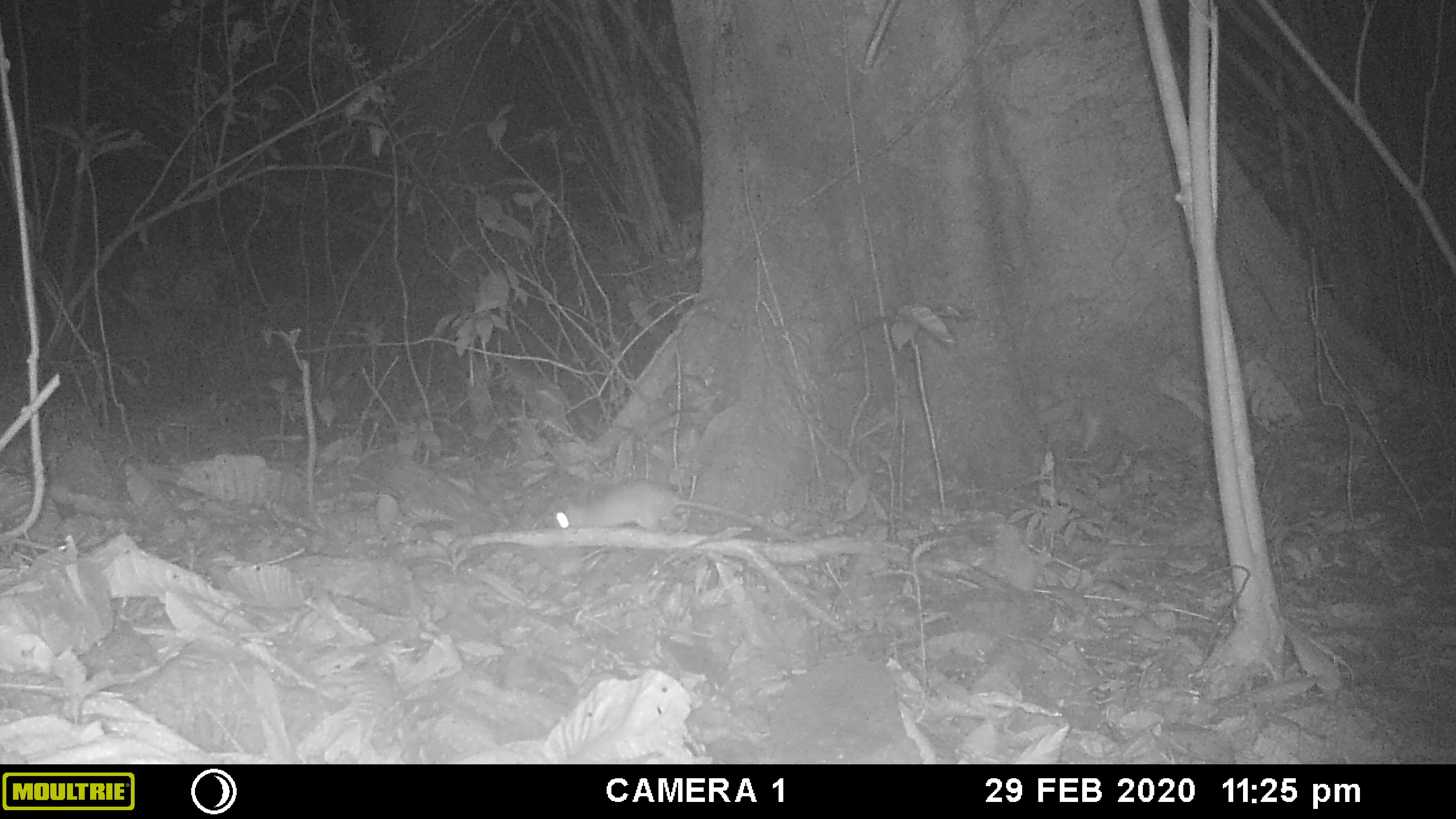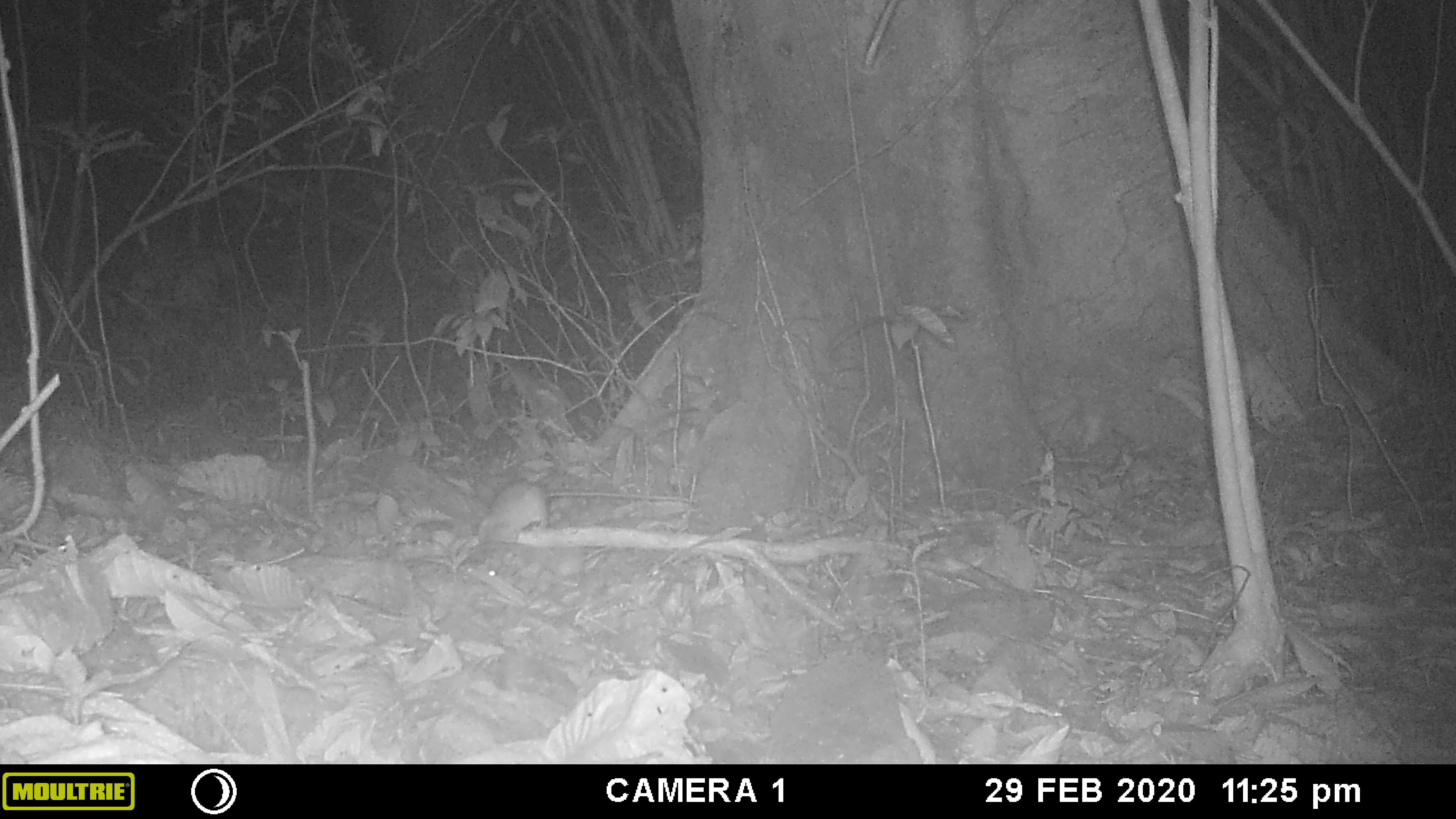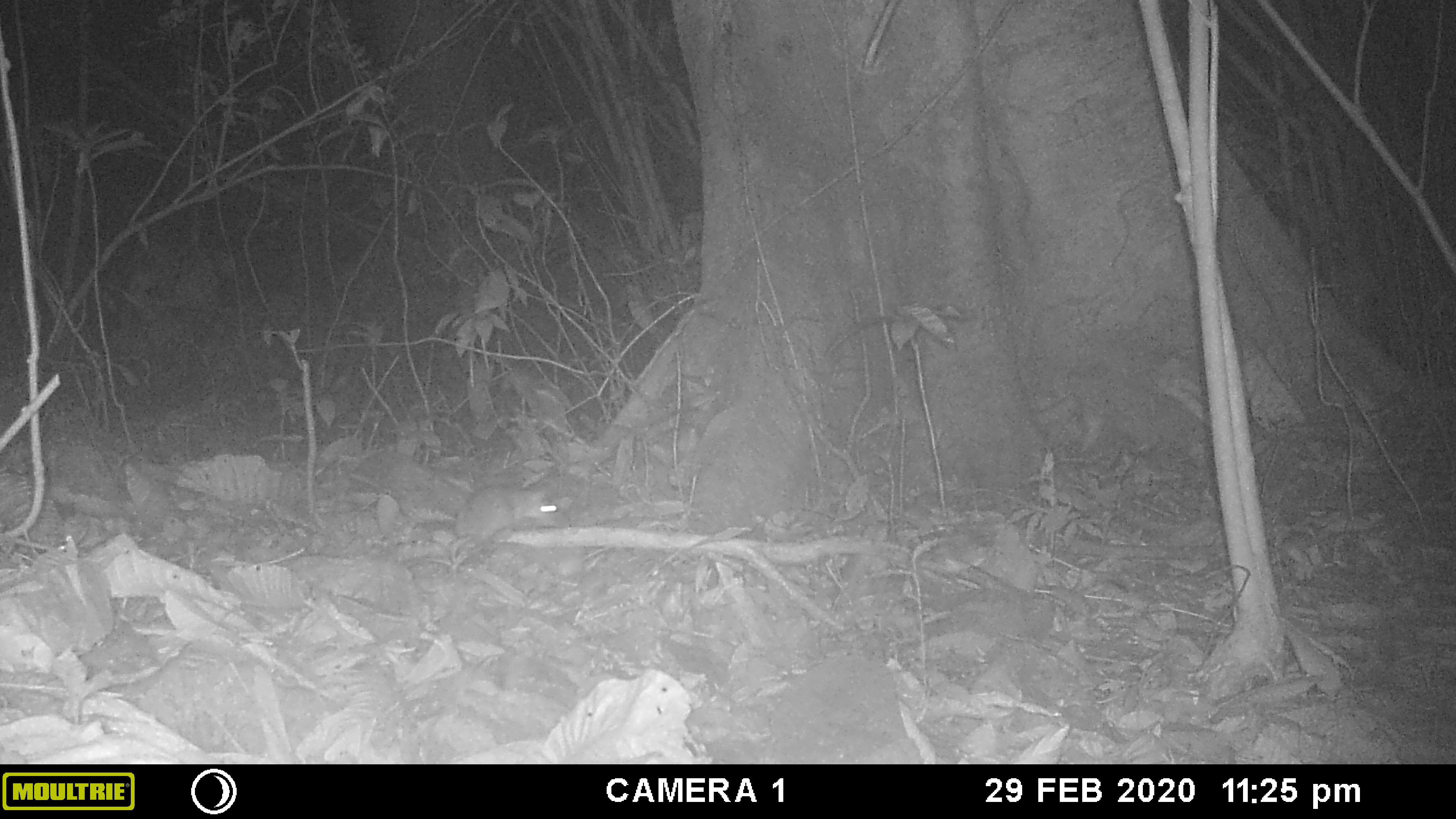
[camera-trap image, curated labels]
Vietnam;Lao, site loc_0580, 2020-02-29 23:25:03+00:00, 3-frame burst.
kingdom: Animalia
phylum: Chordata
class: Mammalia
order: Rodentia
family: Muridae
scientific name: Muridae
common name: old-world mice and rats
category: unidentified murid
Unidentified murid (old-world mice and rats) (Muridae). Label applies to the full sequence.